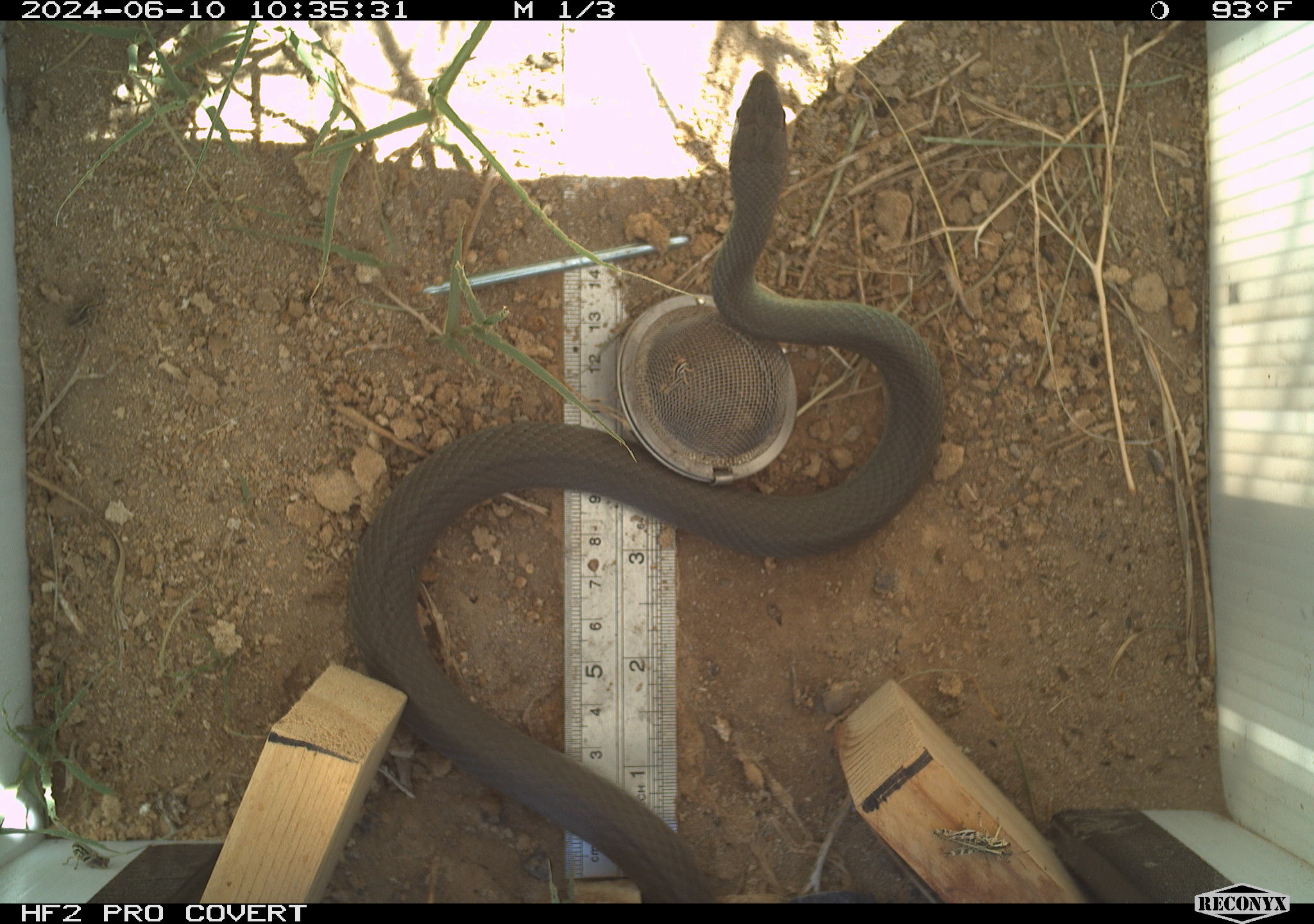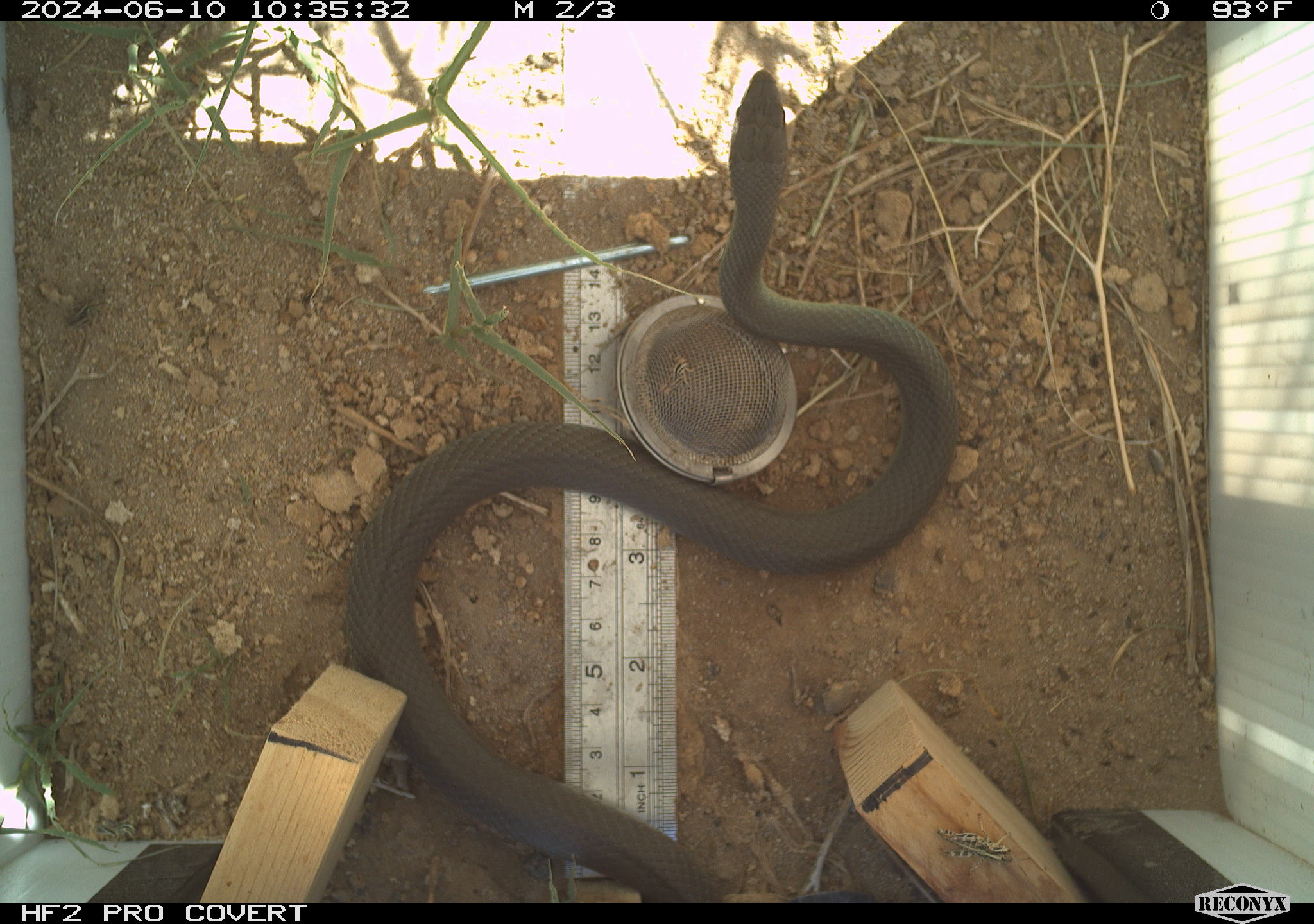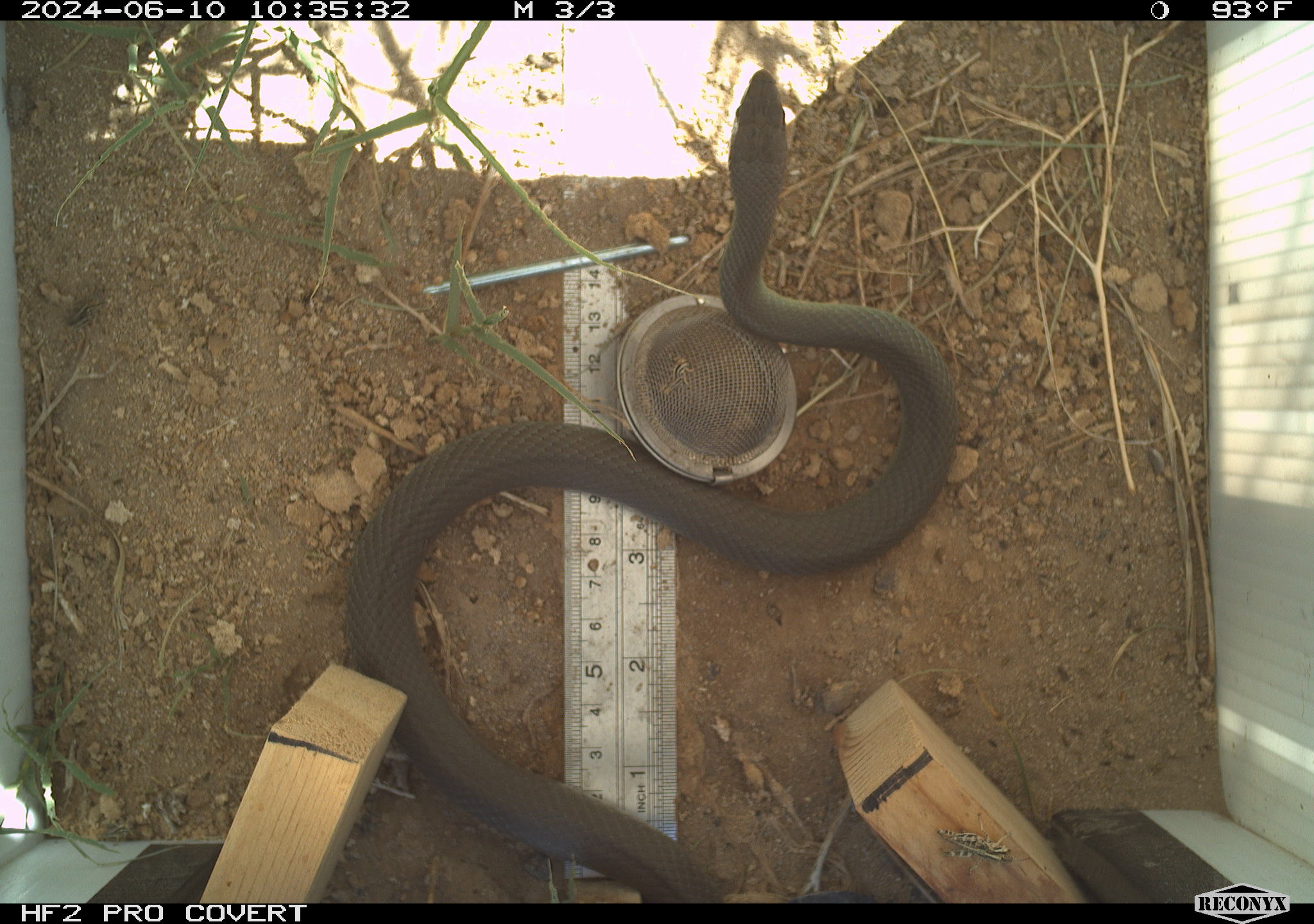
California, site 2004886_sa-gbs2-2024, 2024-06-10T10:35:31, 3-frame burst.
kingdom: Animalia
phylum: Chordata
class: Reptilia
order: Squamata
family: Colubridae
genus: Coluber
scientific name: Coluber constrictor mormon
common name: western yellow-bellied racer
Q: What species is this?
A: Western yellow-bellied racer (Coluber constrictor mormon).